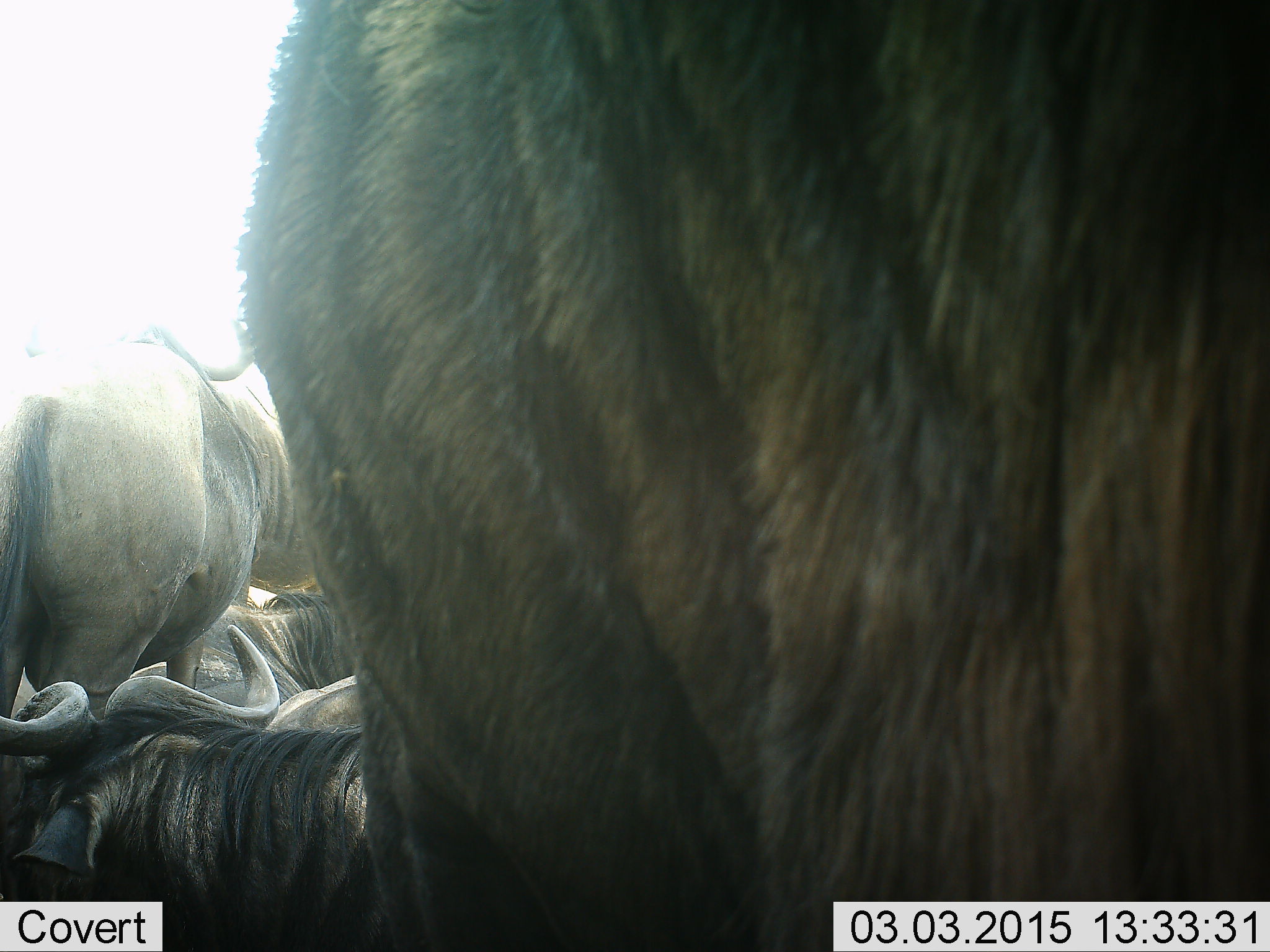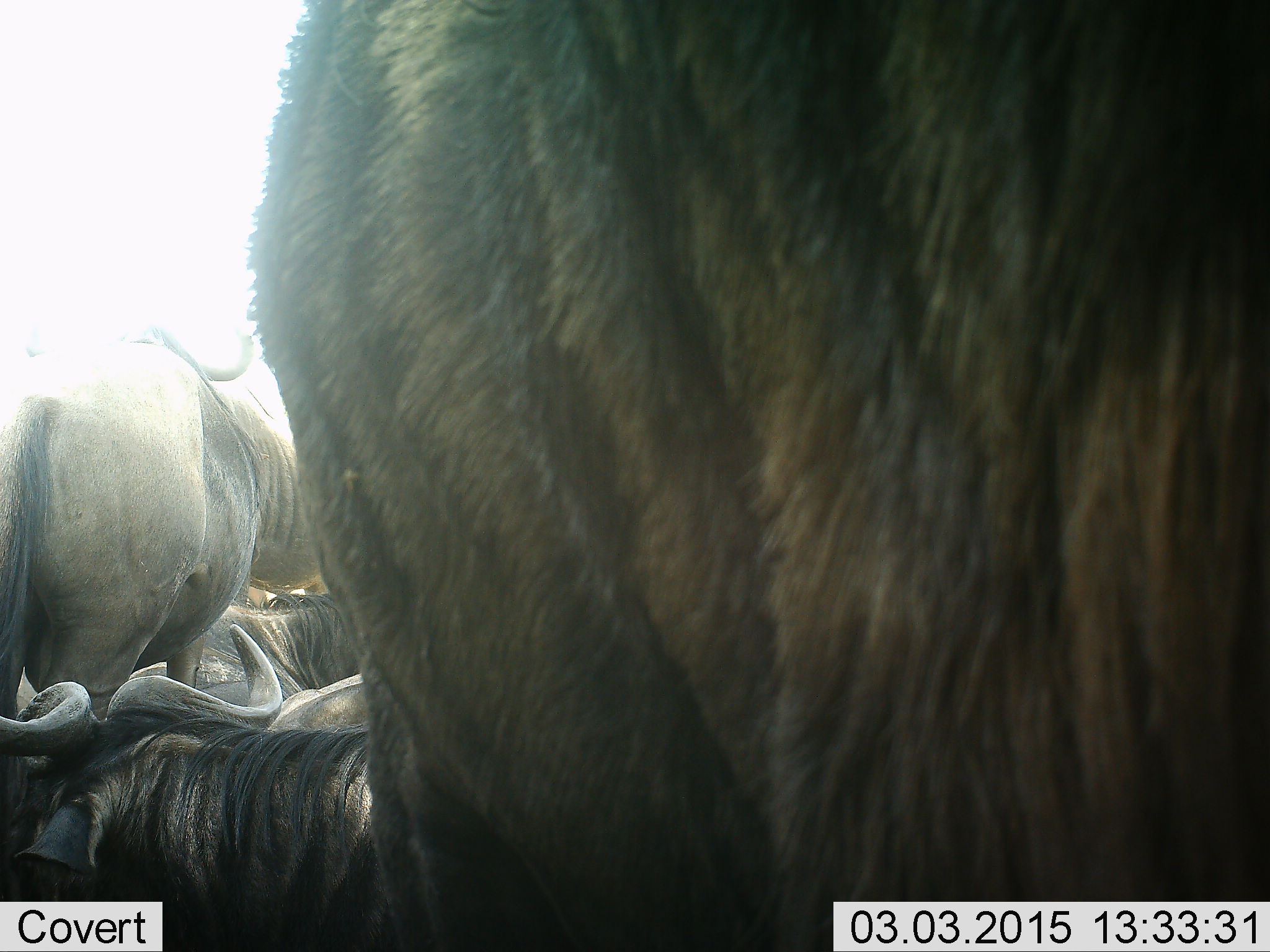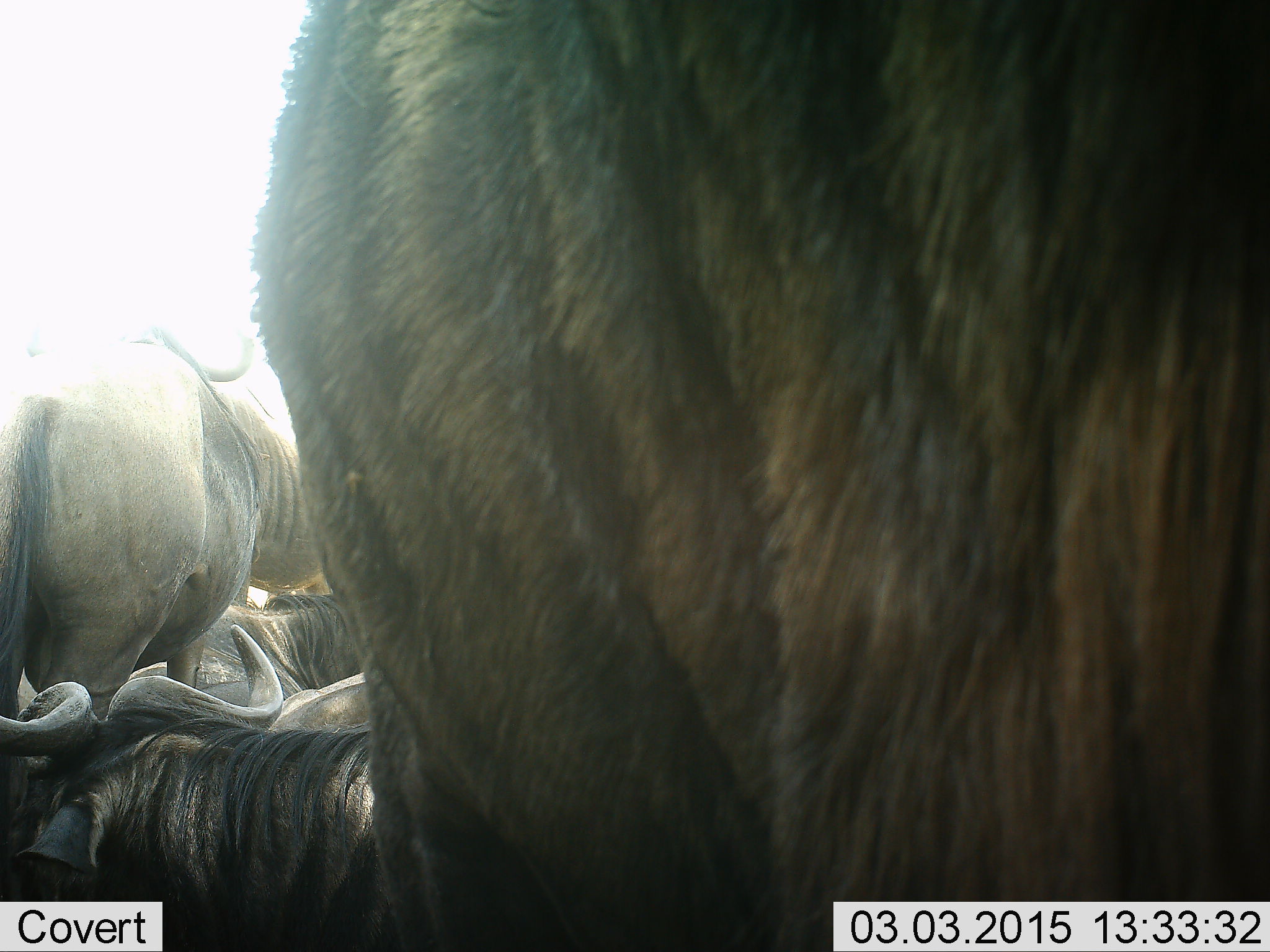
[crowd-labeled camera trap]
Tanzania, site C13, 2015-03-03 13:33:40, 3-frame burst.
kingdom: Animalia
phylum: Chordata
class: Mammalia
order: Artiodactyla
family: Bovidae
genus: Connochaetes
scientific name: Connochaetes taurinus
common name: blue wildebeest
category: wildebeest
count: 5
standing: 90%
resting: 80%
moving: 0%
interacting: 0%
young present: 0%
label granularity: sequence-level